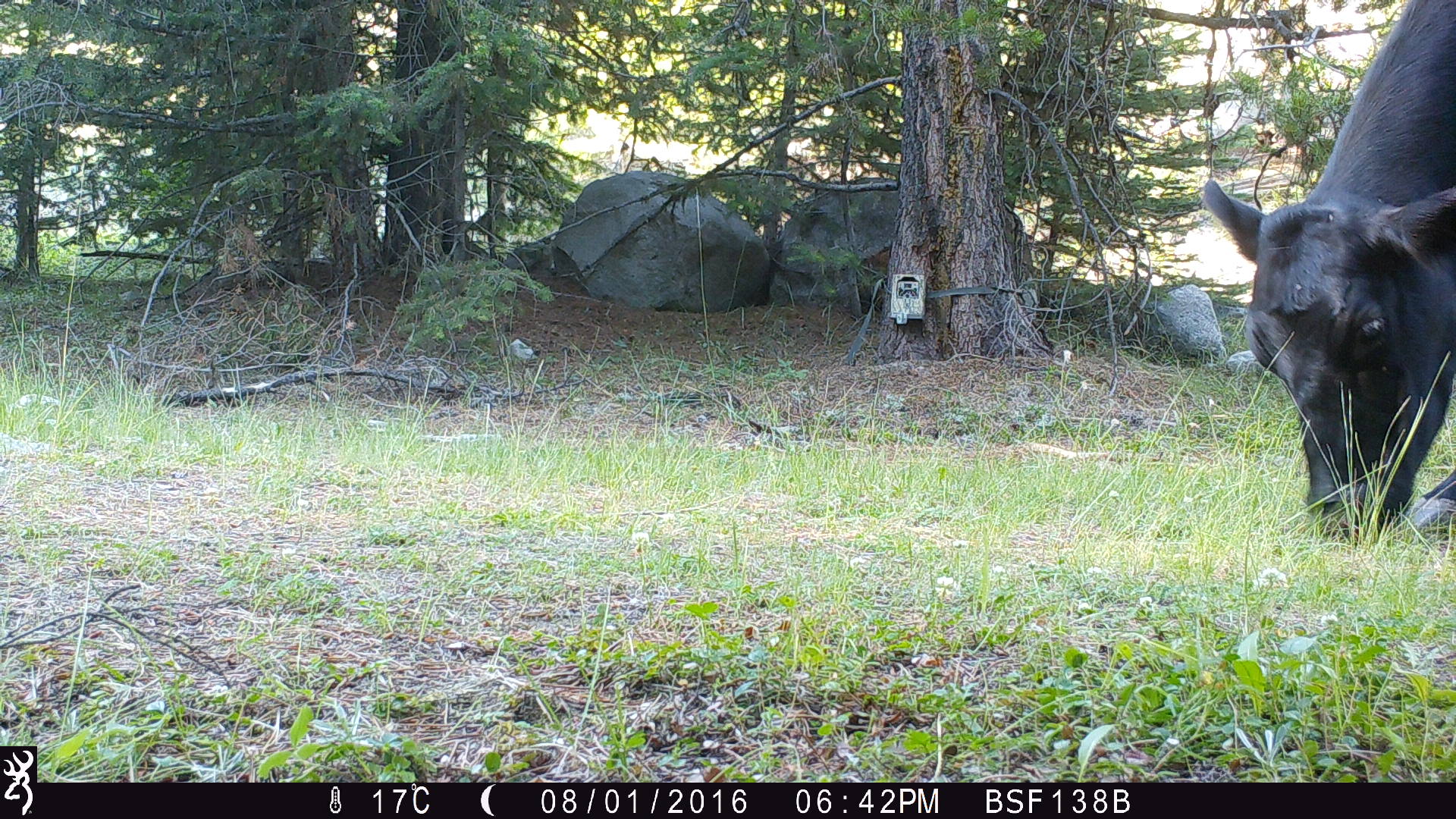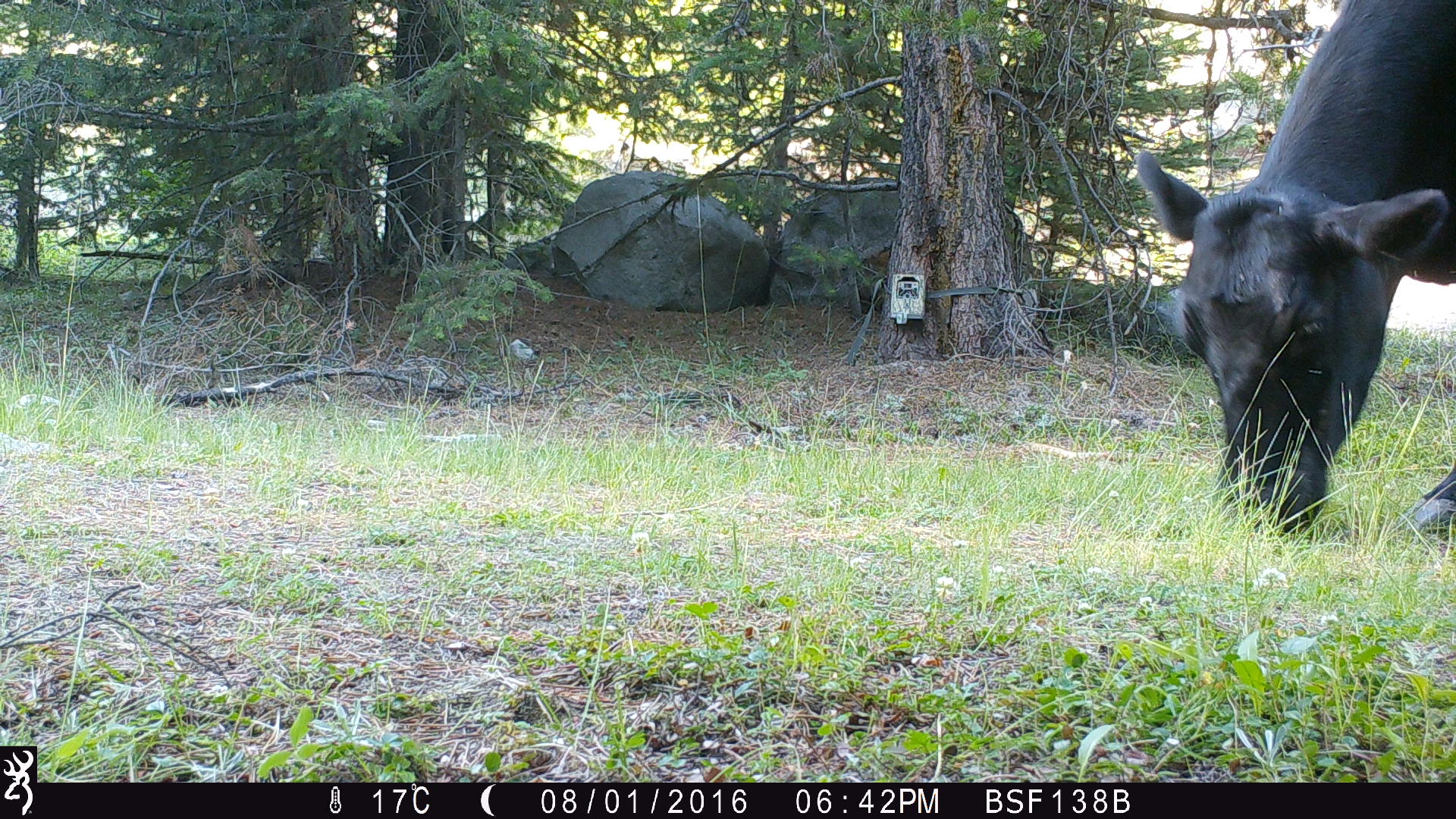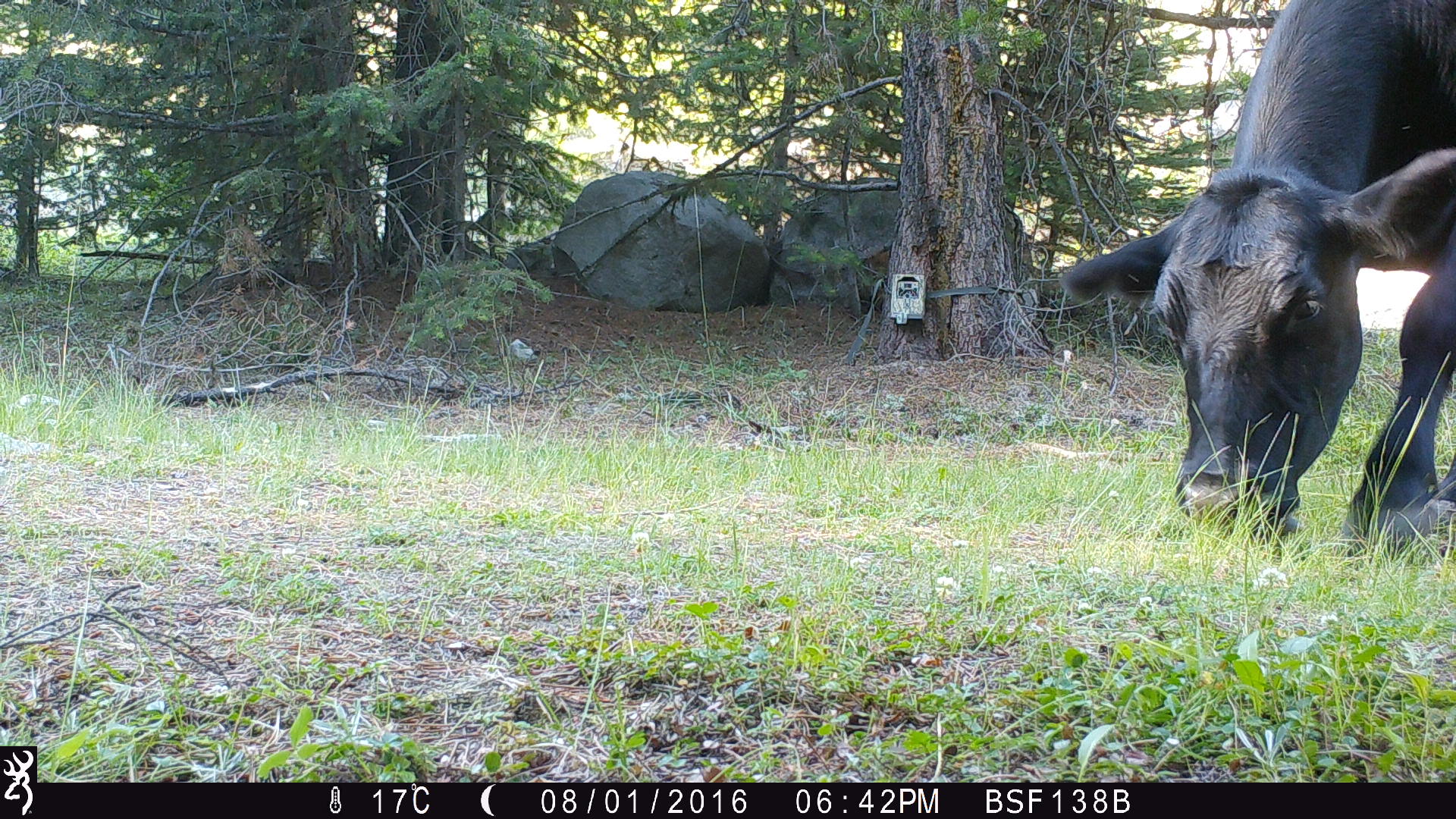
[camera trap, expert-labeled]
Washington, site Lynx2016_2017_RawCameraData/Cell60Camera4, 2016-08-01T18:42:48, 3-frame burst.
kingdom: Animalia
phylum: Chordata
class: Mammalia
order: Artiodactyla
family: Bovidae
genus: Bos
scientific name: Bos taurus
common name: domestic cattle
Domestic cattle (Bos taurus). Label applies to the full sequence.